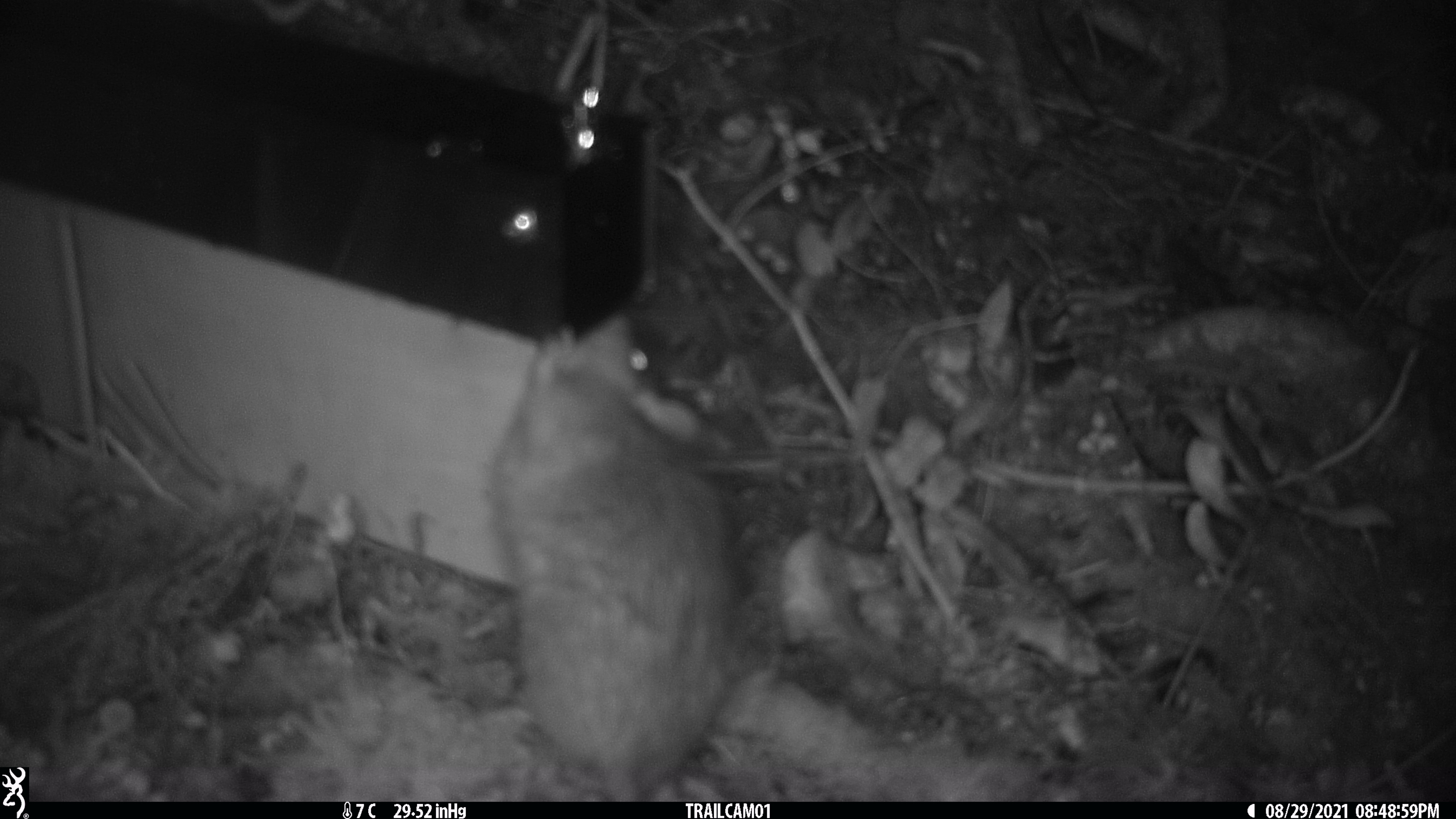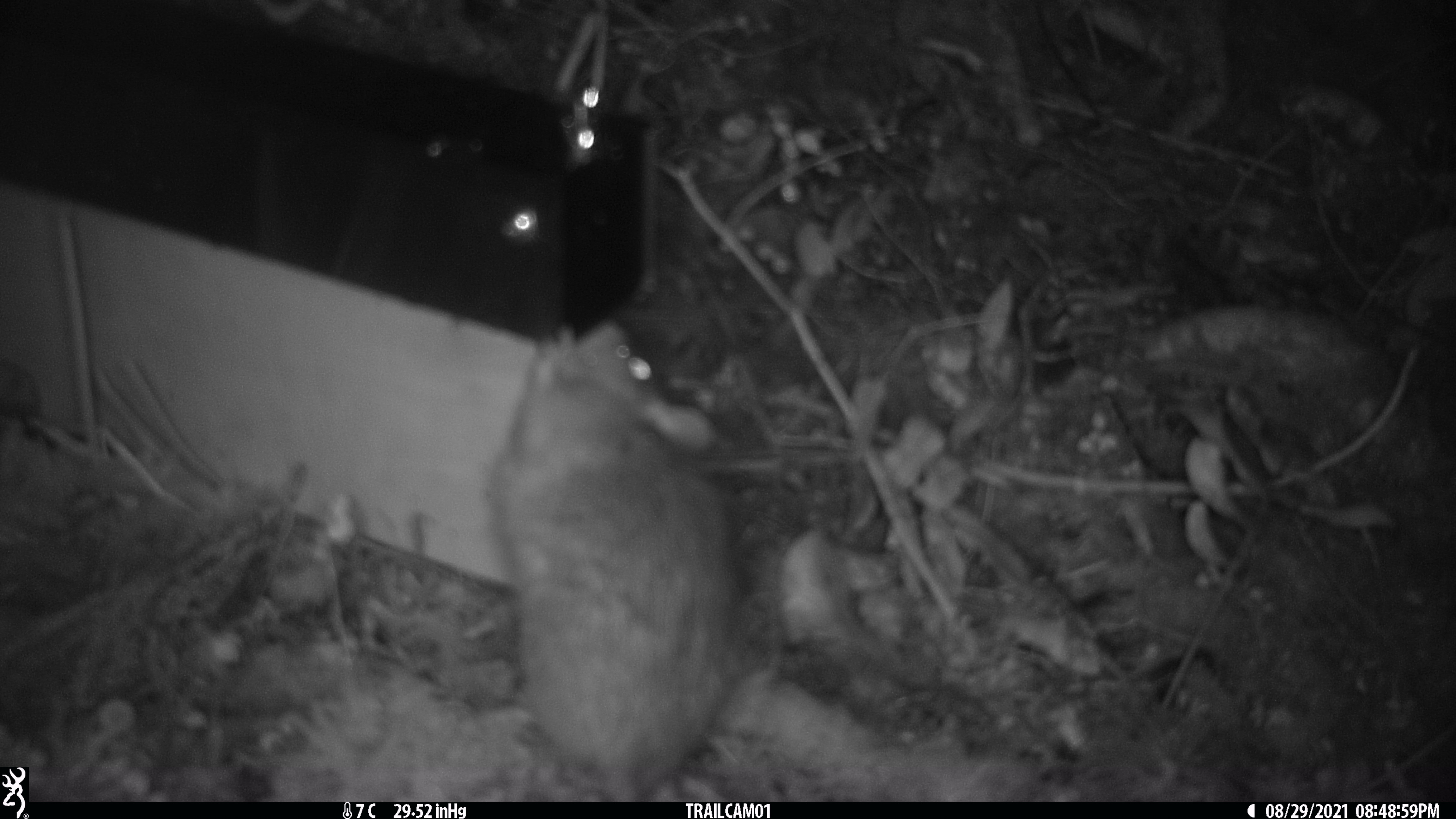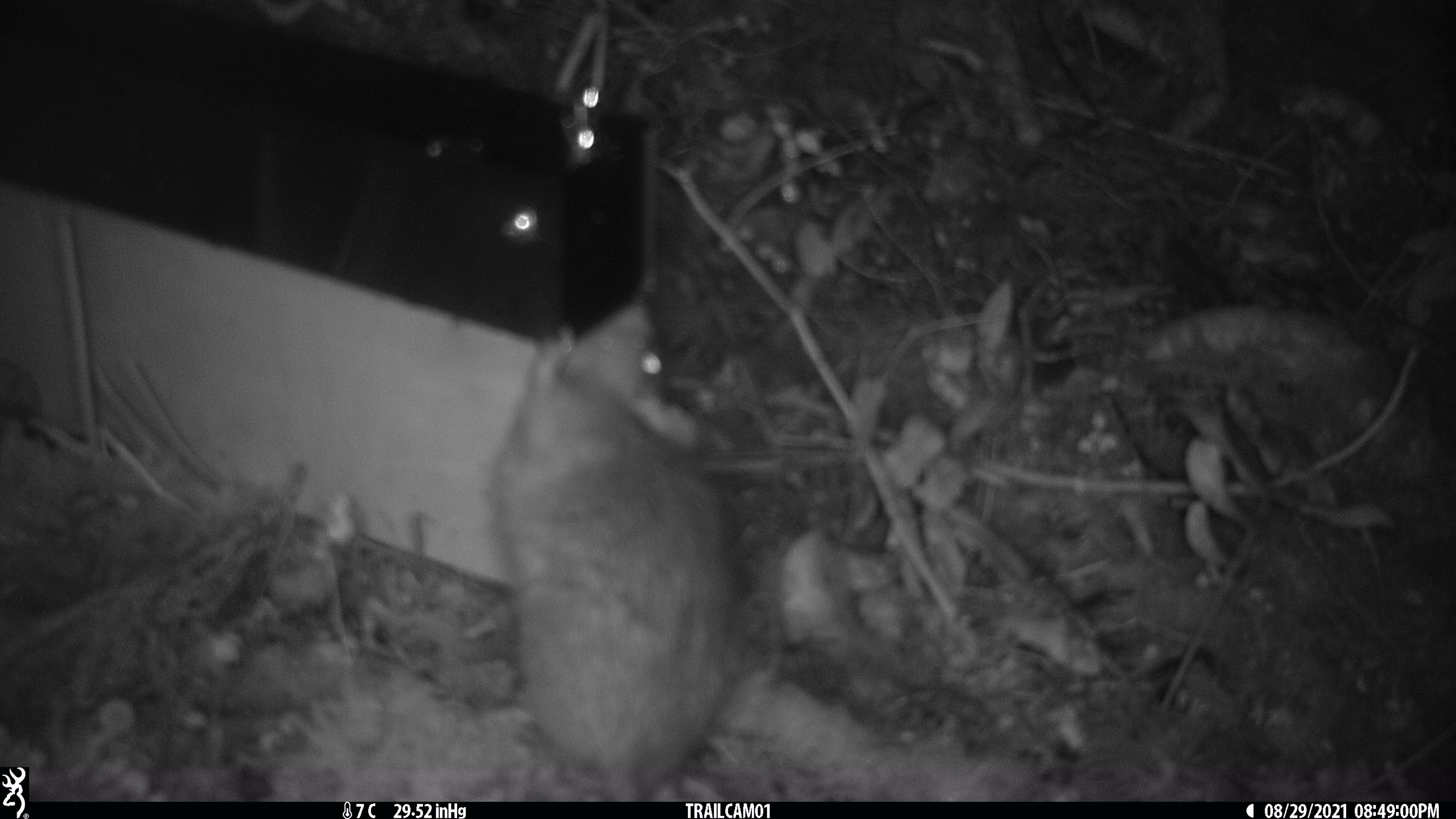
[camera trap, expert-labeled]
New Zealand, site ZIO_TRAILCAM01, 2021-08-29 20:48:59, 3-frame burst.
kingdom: Animalia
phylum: Chordata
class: Mammalia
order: Rodentia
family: Muridae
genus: Rattus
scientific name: Rattus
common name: rat